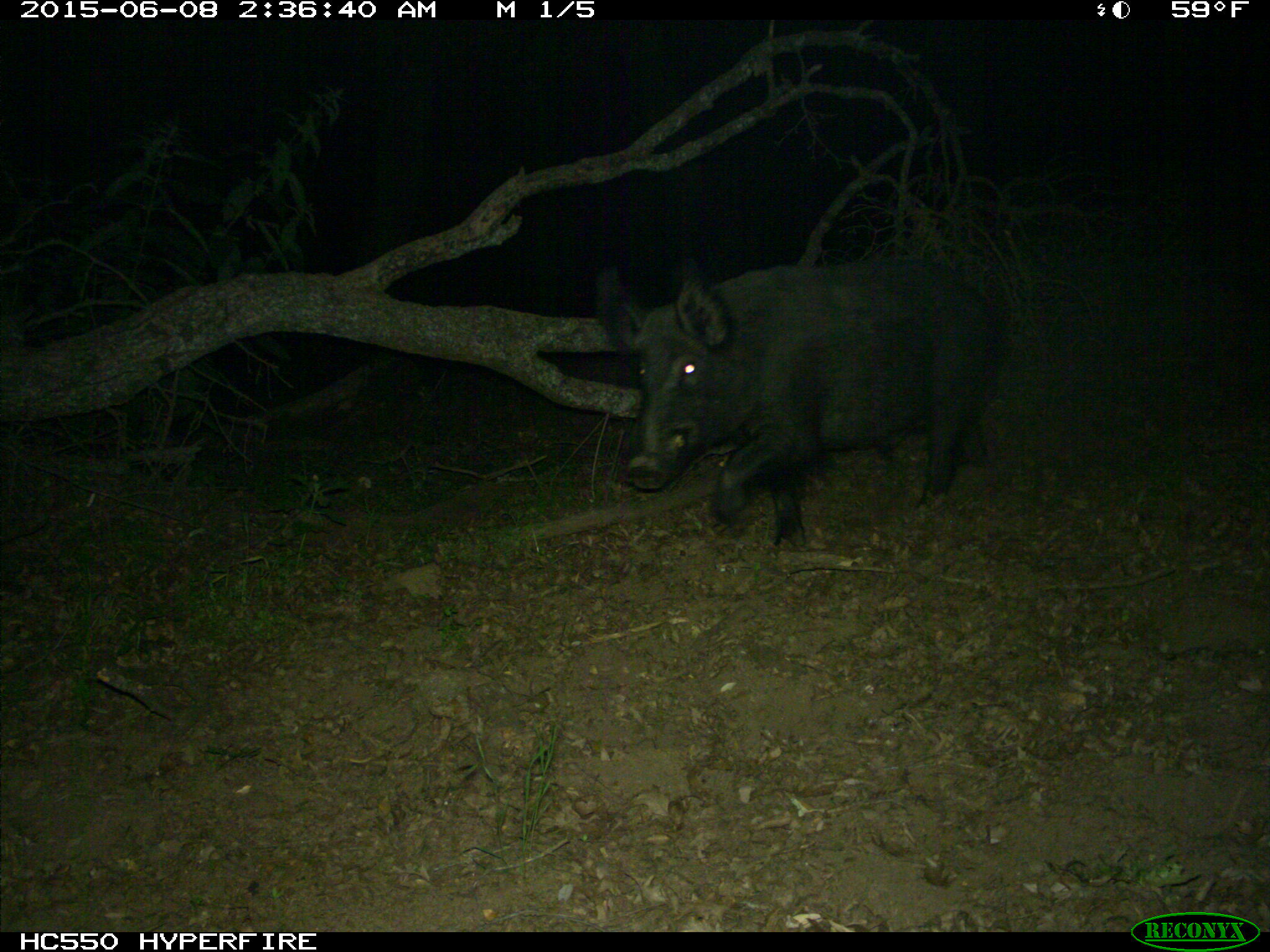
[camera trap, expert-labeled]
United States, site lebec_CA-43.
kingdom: Animalia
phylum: Chordata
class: Mammalia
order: Artiodactyla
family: Suidae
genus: Sus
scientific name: Sus scrofa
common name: wild boar